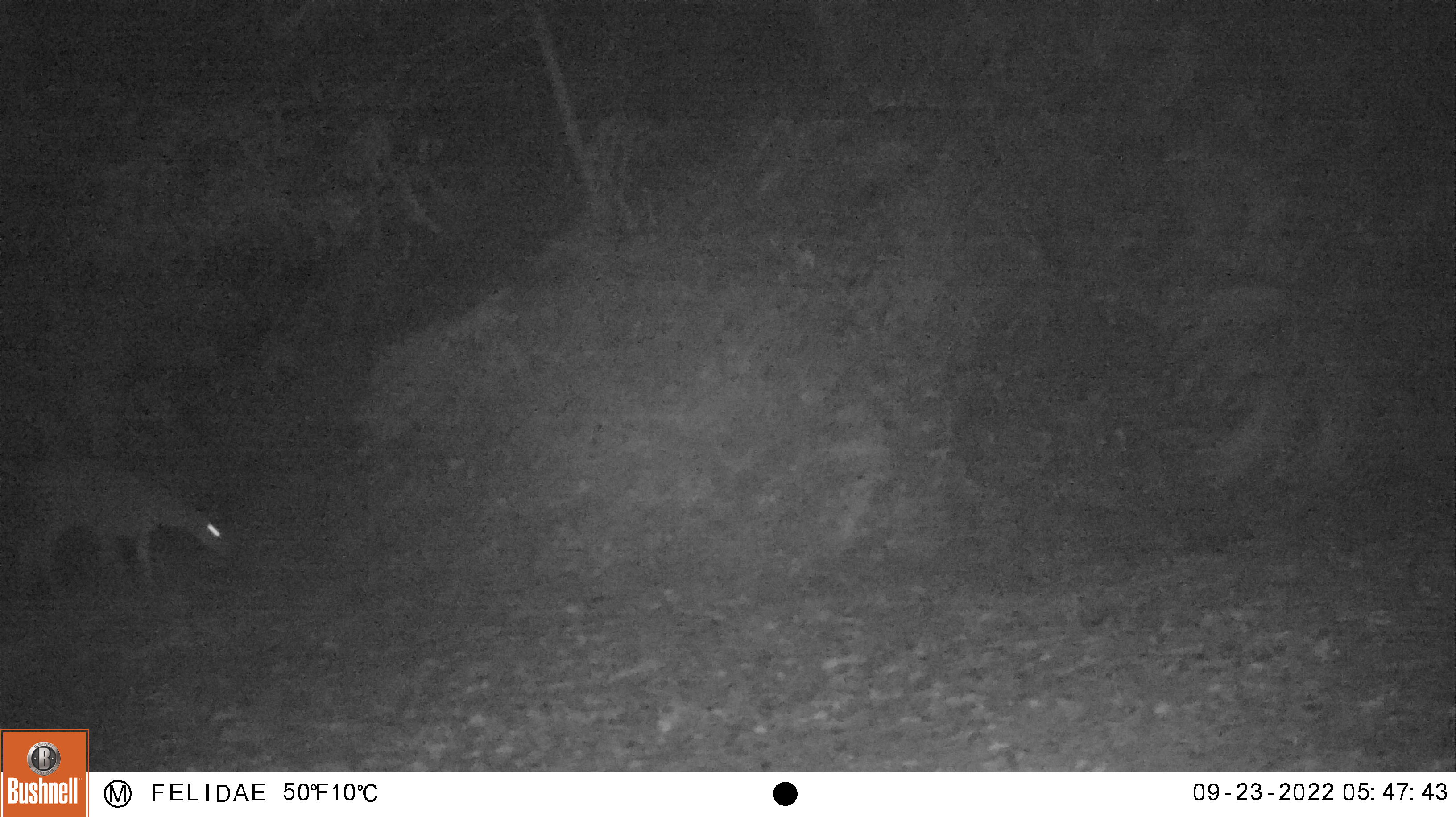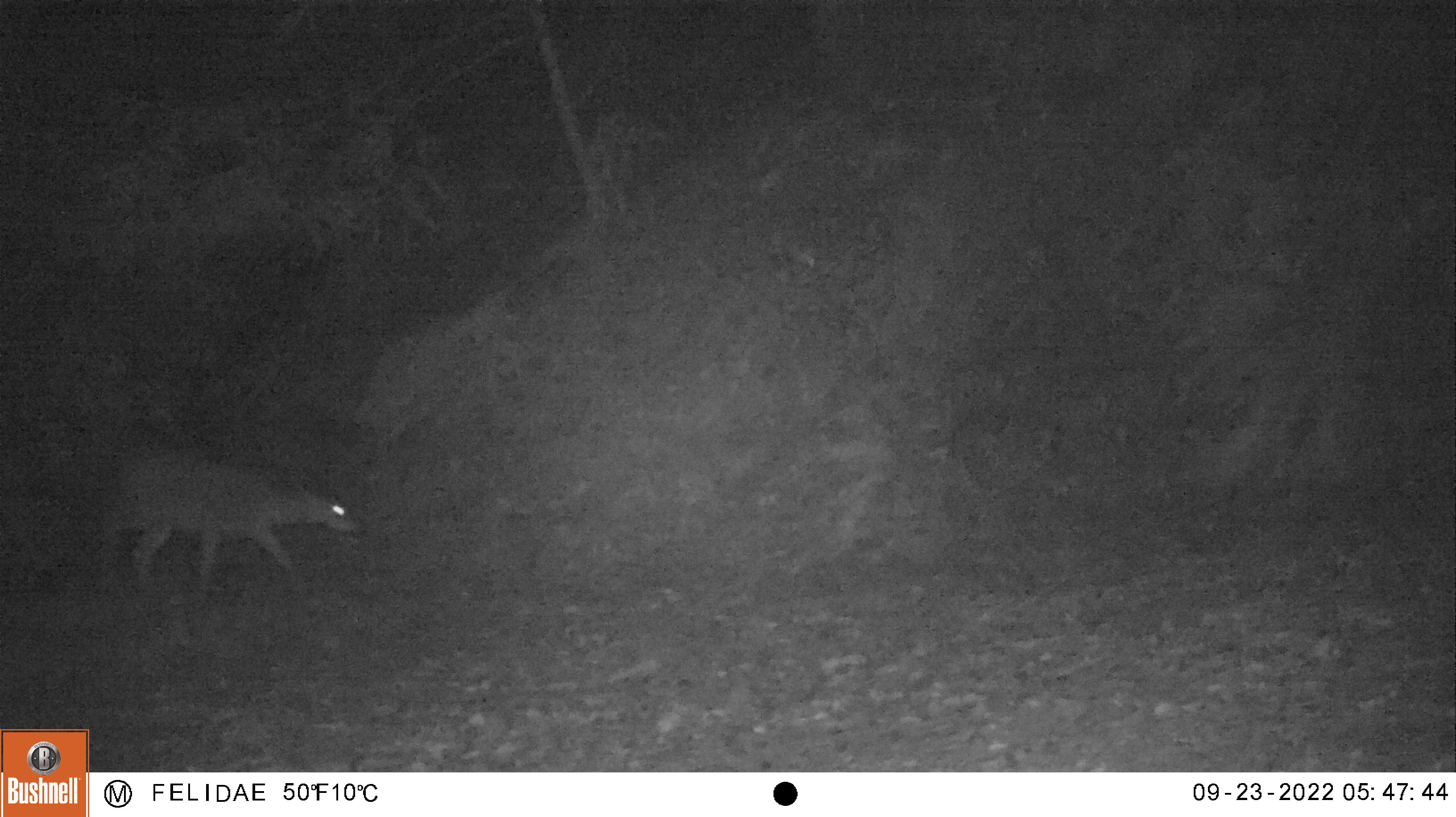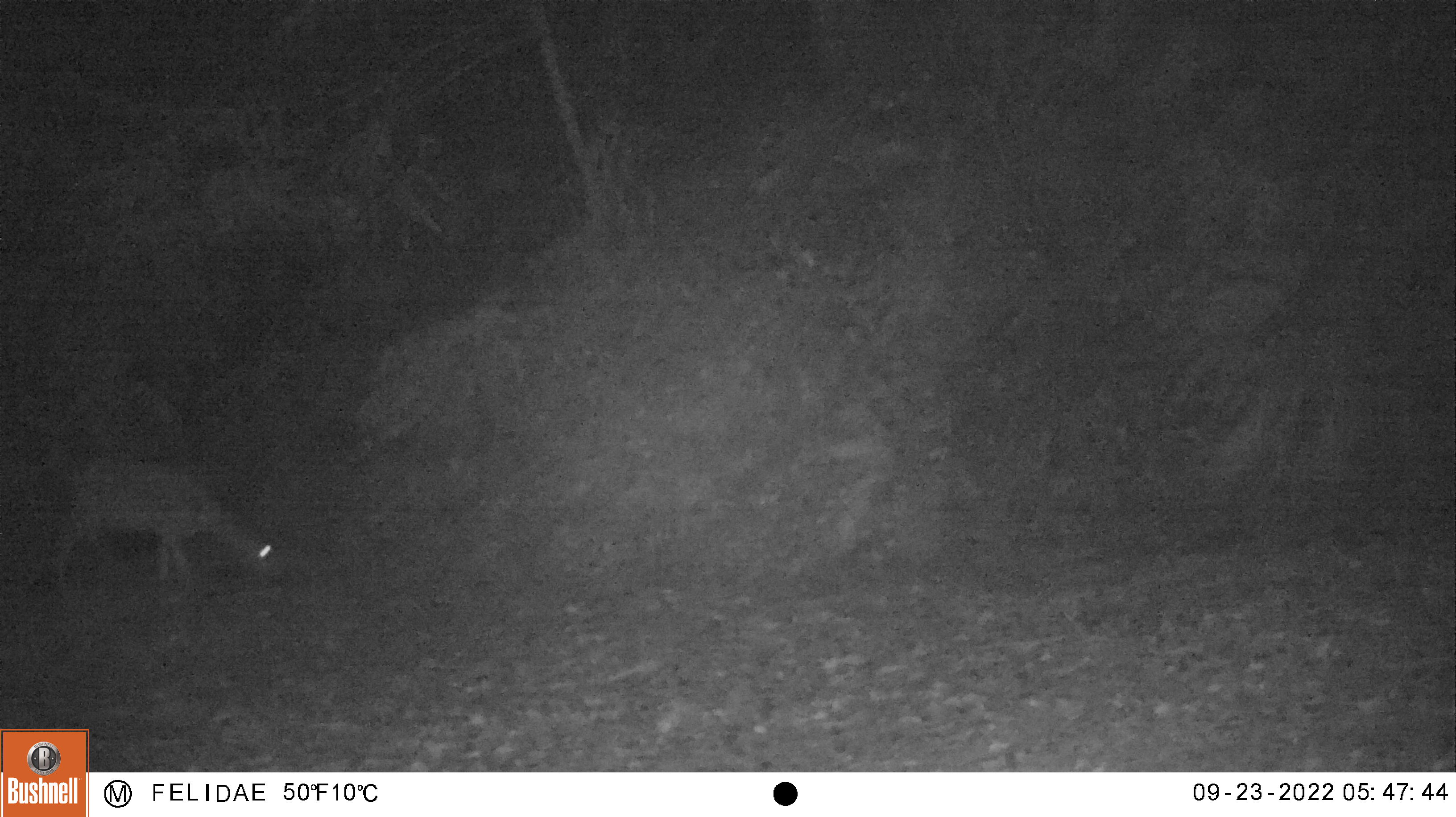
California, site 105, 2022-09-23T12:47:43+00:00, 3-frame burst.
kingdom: Animalia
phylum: Chordata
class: Mammalia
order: Artiodactyla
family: Cervidae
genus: Odocoileus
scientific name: Odocoileus hemionus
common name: mule deer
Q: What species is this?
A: Mule deer (Odocoileus hemionus).